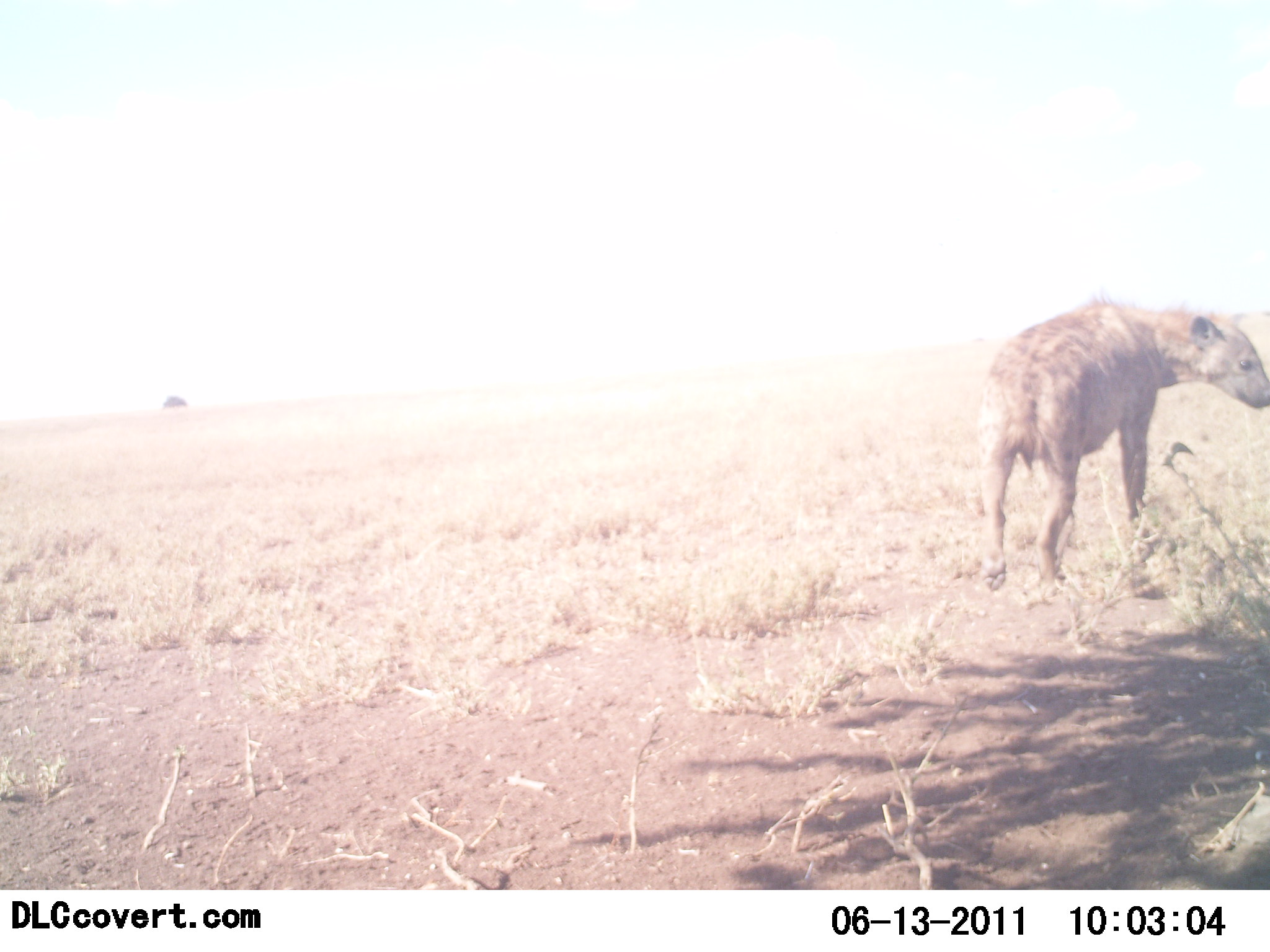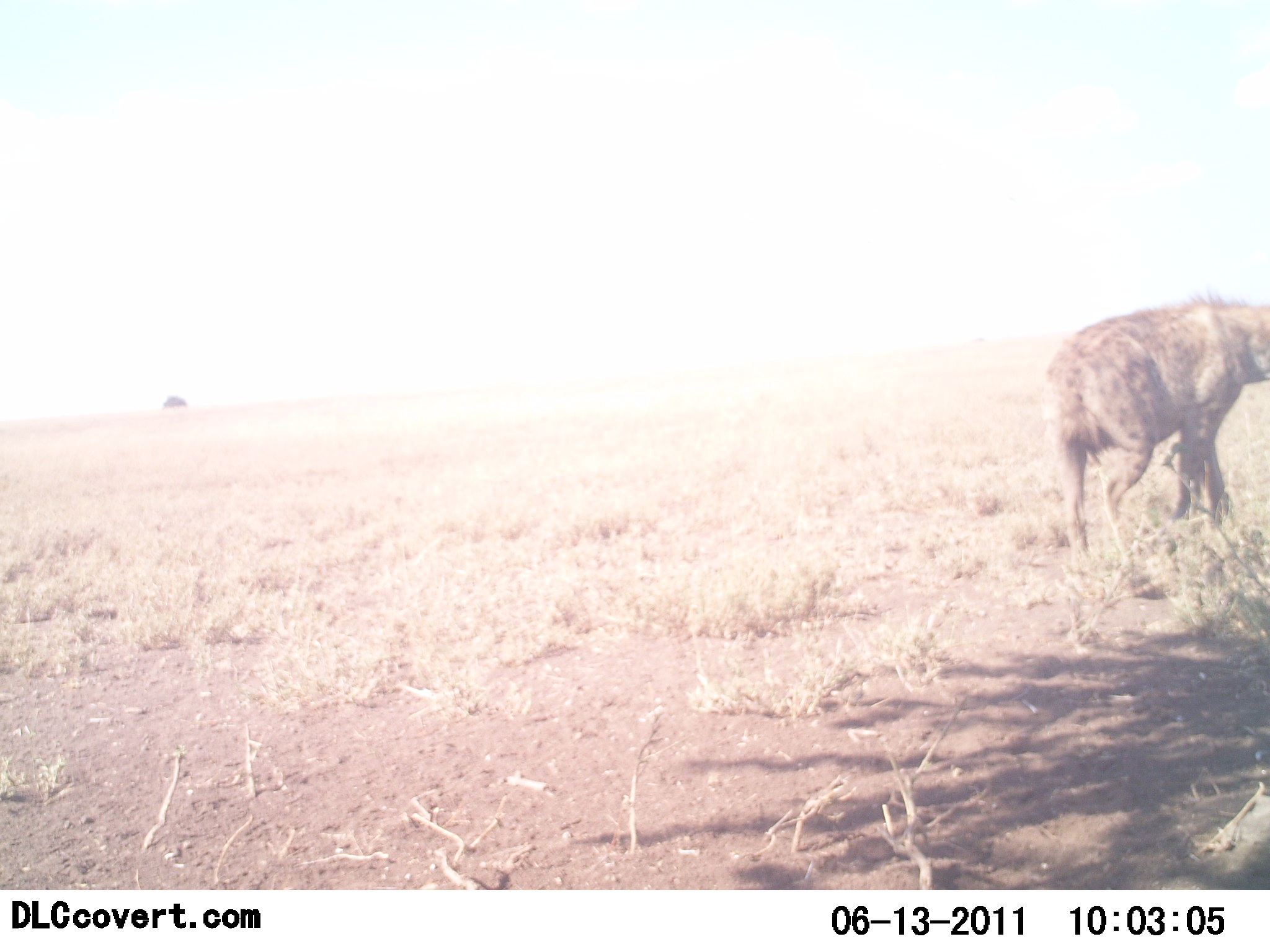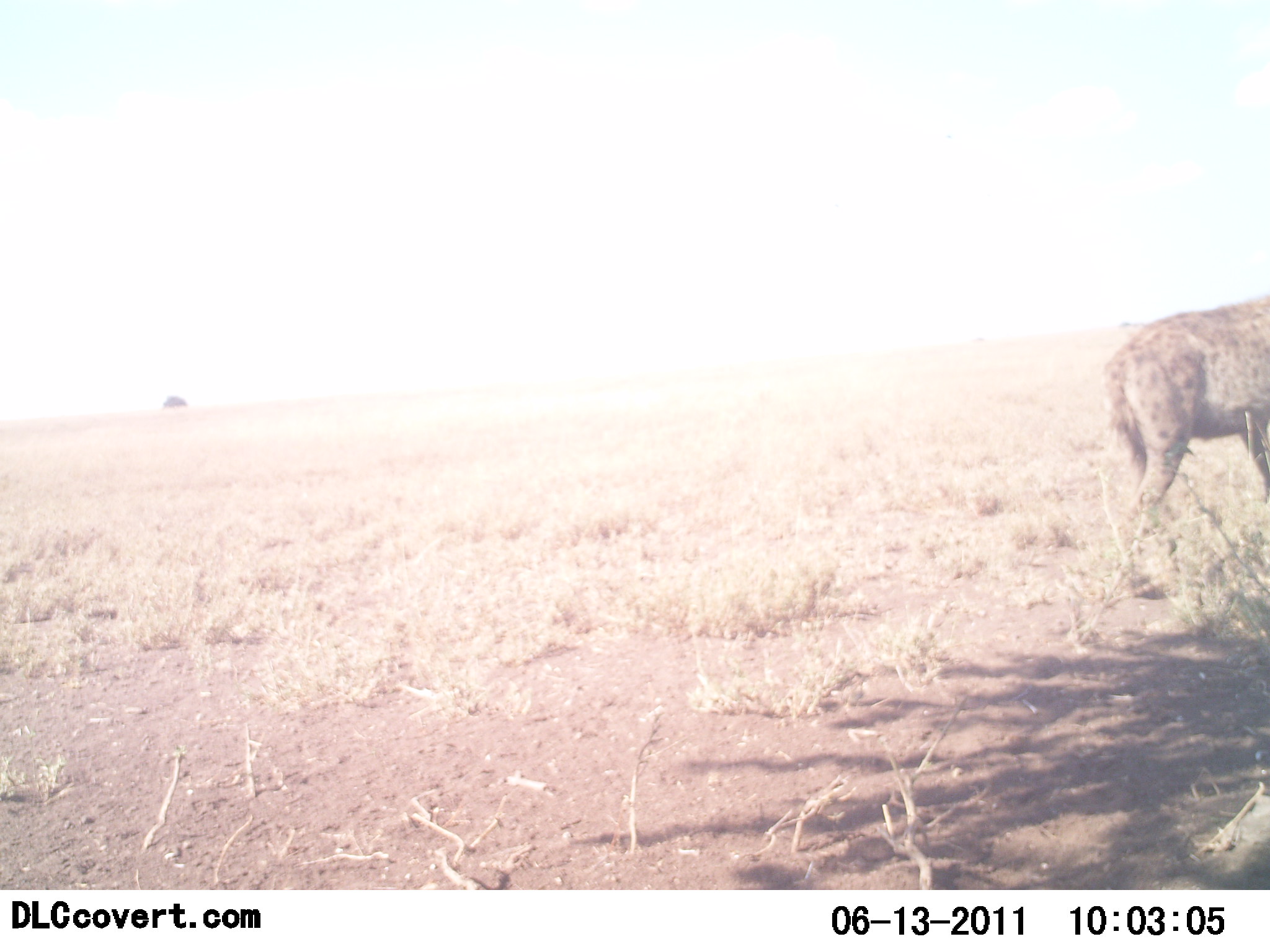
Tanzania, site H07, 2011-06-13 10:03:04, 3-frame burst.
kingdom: Animalia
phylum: Chordata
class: Mammalia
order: Carnivora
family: Hyaenidae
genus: Crocuta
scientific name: Crocuta crocuta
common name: spotted hyena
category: hyenaspotted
Hyenaspotted (spotted hyena) (Crocuta crocuta), count 1. Behavior (volunteer vote fractions): standing 0%, resting 0%, moving 100%, interacting 0%. Young present (vote fraction): 0%. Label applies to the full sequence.